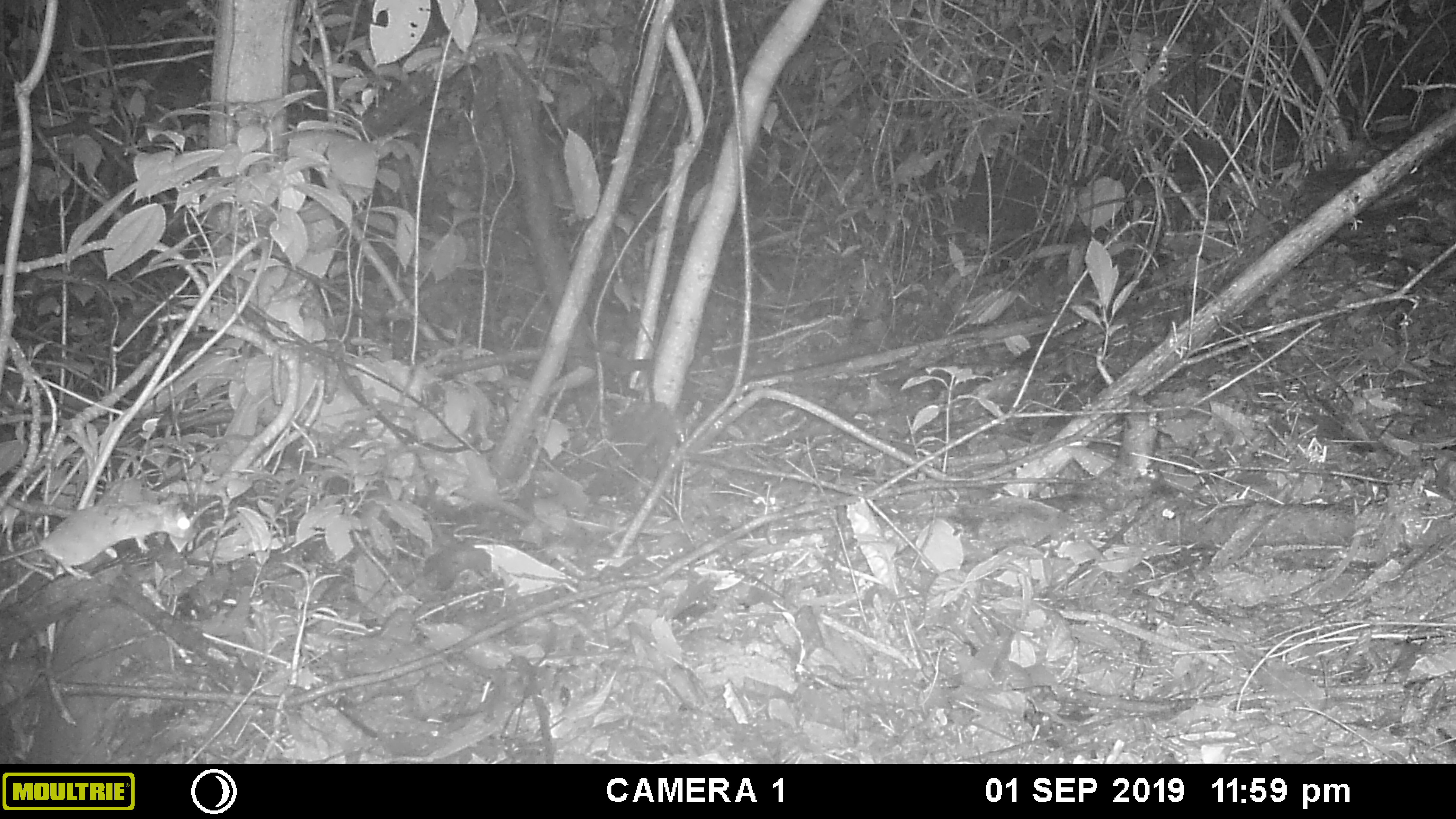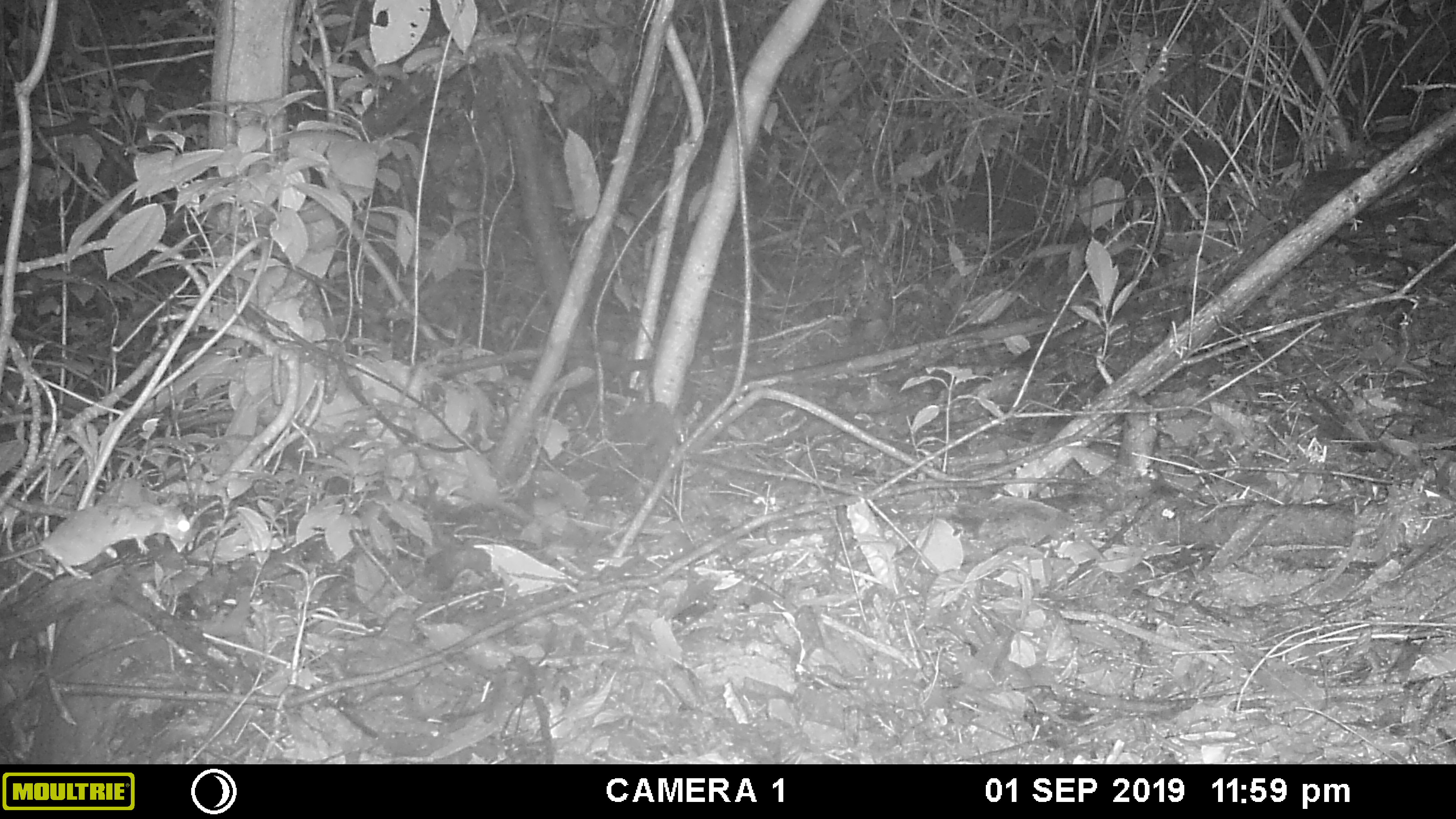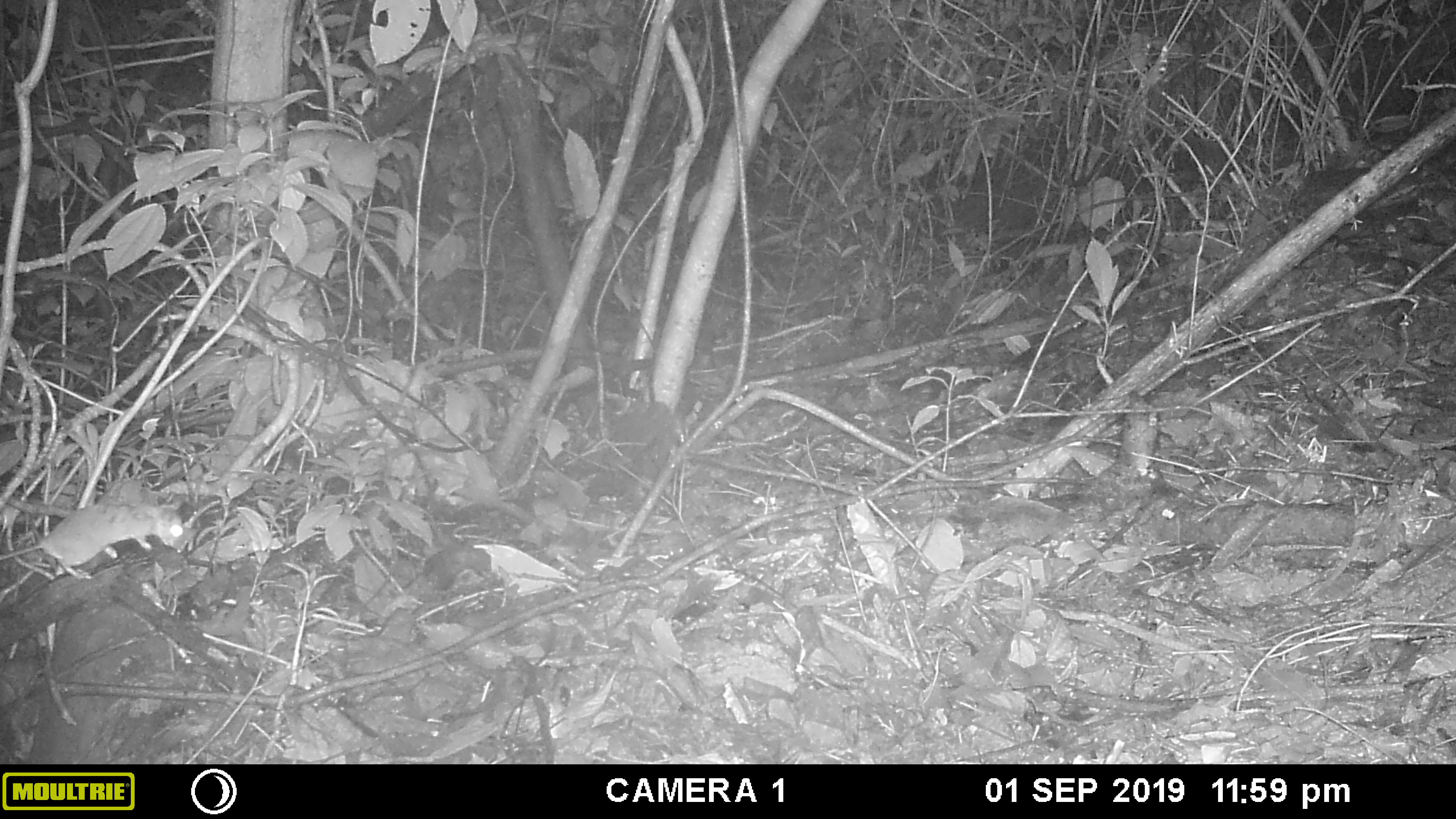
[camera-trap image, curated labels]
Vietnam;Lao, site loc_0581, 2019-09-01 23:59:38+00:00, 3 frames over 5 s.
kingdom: Animalia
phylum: Chordata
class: Mammalia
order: Rodentia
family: Muridae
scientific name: Muridae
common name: old-world mice and rats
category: unidentified murid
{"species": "unidentified murid (old-world mice and rats) (Muridae)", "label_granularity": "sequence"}